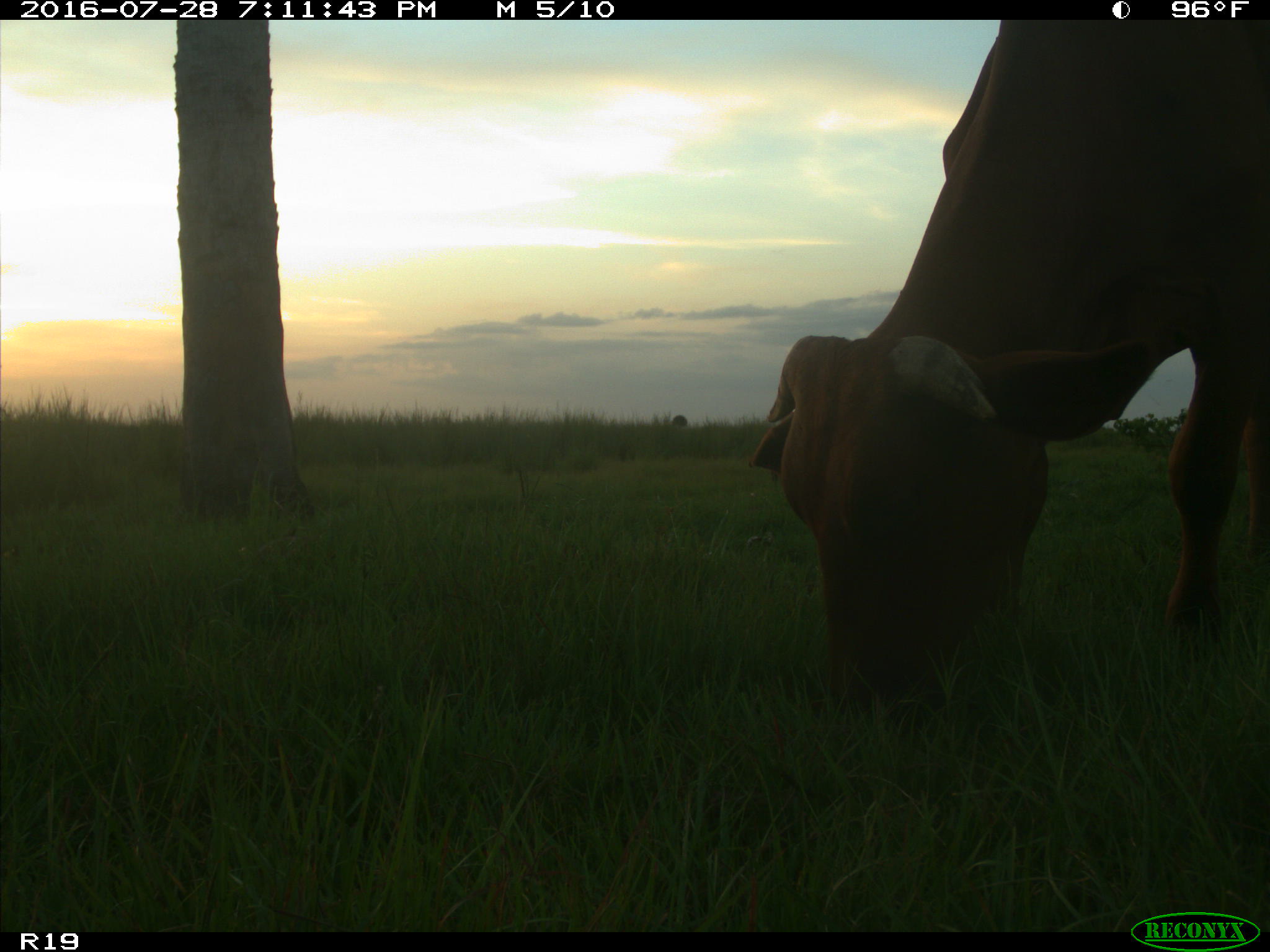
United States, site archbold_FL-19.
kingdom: Animalia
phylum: Chordata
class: Mammalia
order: Artiodactyla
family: Bovidae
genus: Bos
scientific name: Bos taurus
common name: domestic cow